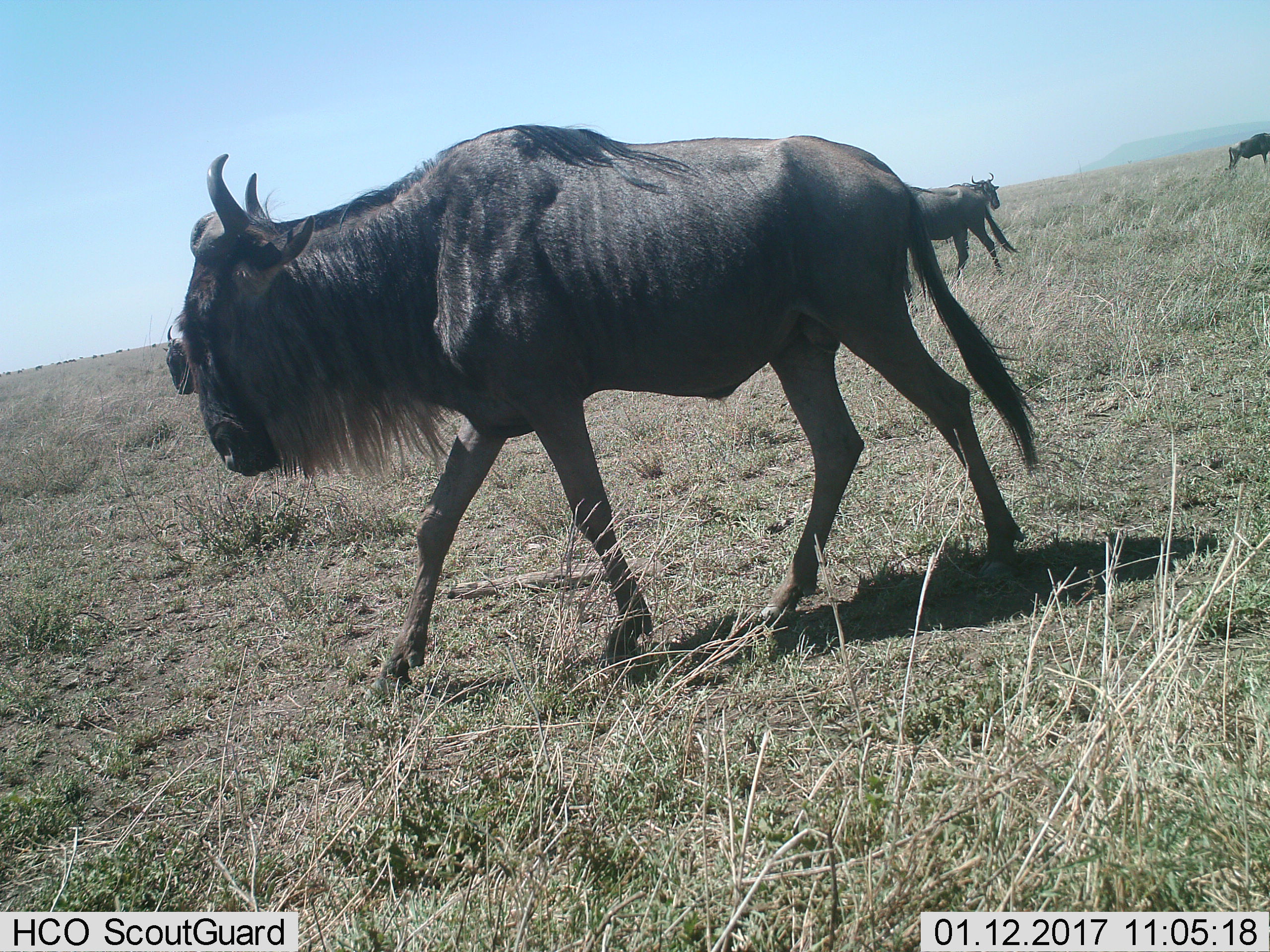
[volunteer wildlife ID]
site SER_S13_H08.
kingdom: Animalia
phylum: Chordata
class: Mammalia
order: Artiodactyla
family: Bovidae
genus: Connochaetes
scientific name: Connochaetes taurinus taurinus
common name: blue wildebeest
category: wildebeestblue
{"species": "wildebeestblue (blue wildebeest) (Connochaetes taurinus taurinus)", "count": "5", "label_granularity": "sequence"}